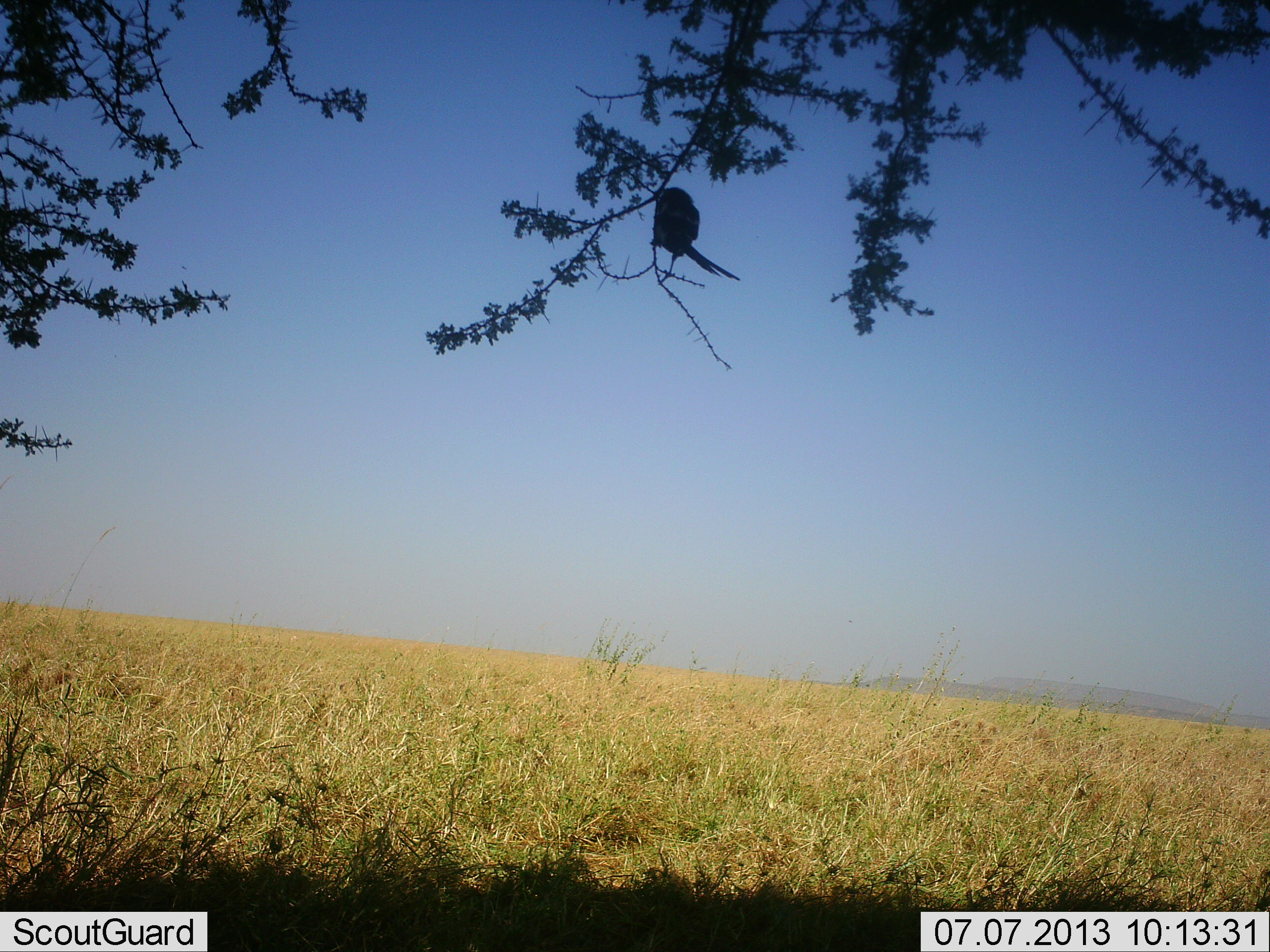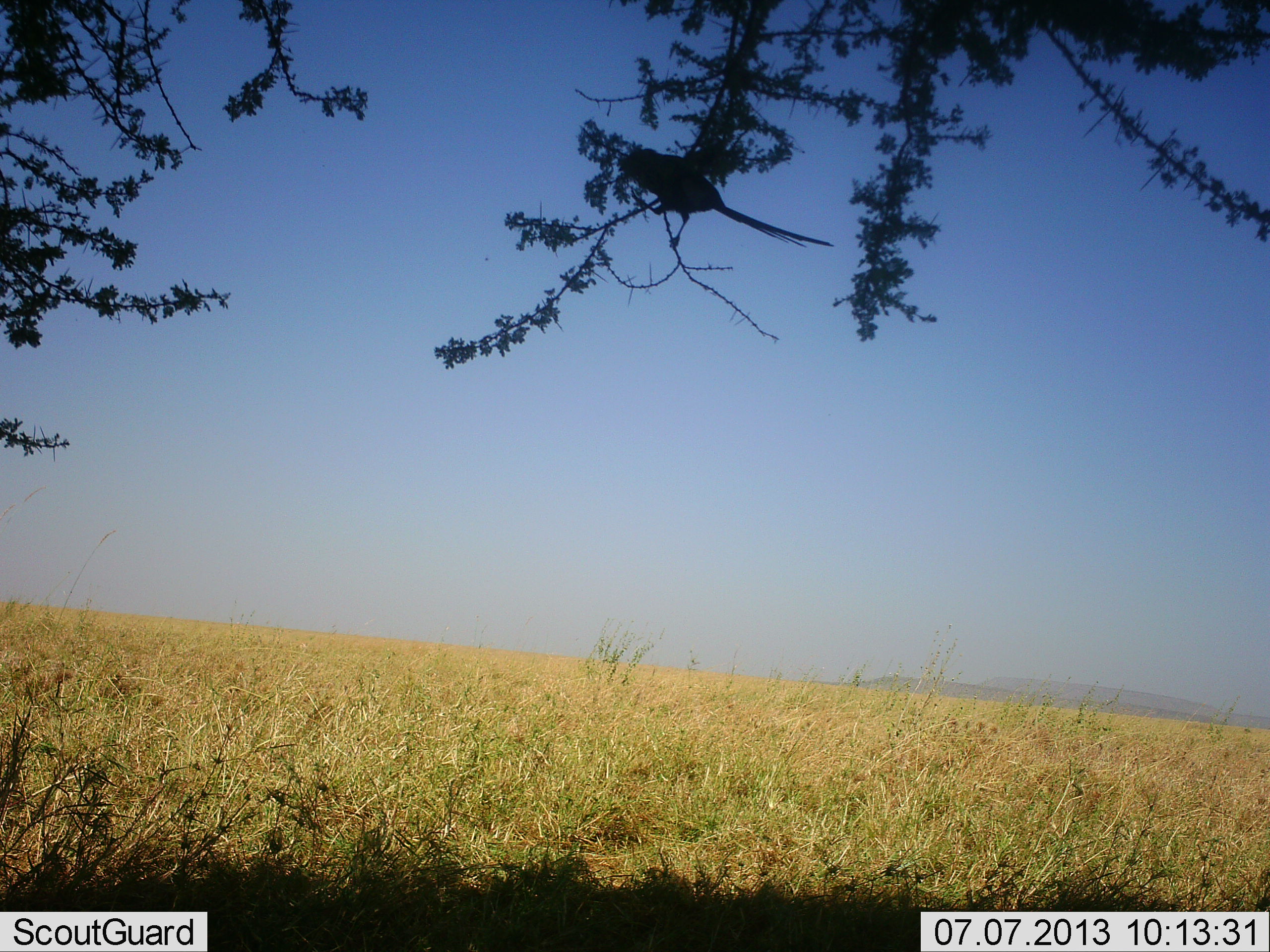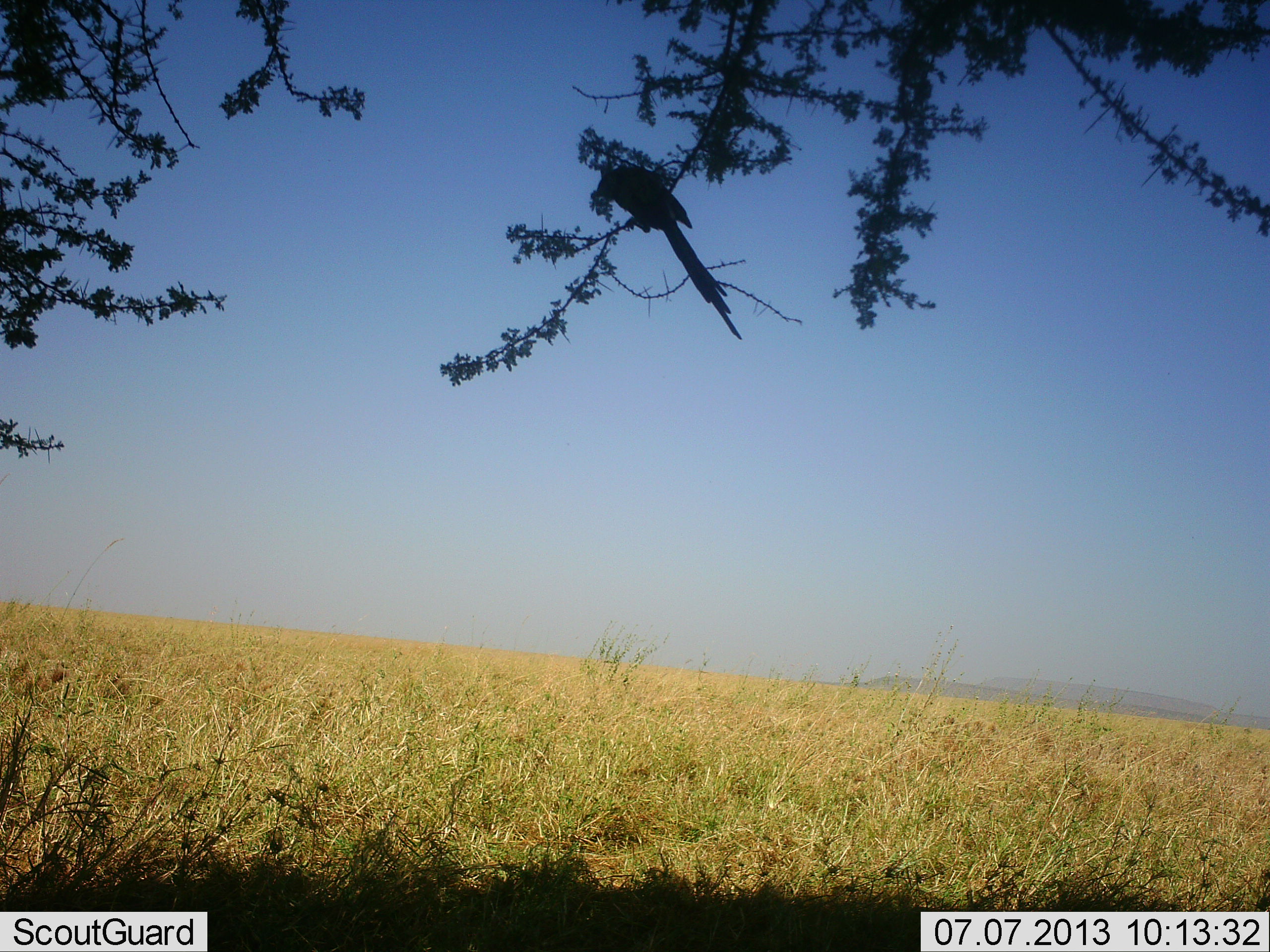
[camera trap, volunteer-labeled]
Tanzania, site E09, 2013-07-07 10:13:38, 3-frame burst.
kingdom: Animalia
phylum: Chordata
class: Aves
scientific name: Aves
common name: bird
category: otherbird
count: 1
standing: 36%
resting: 28%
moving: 32%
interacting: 0%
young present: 0%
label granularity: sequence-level